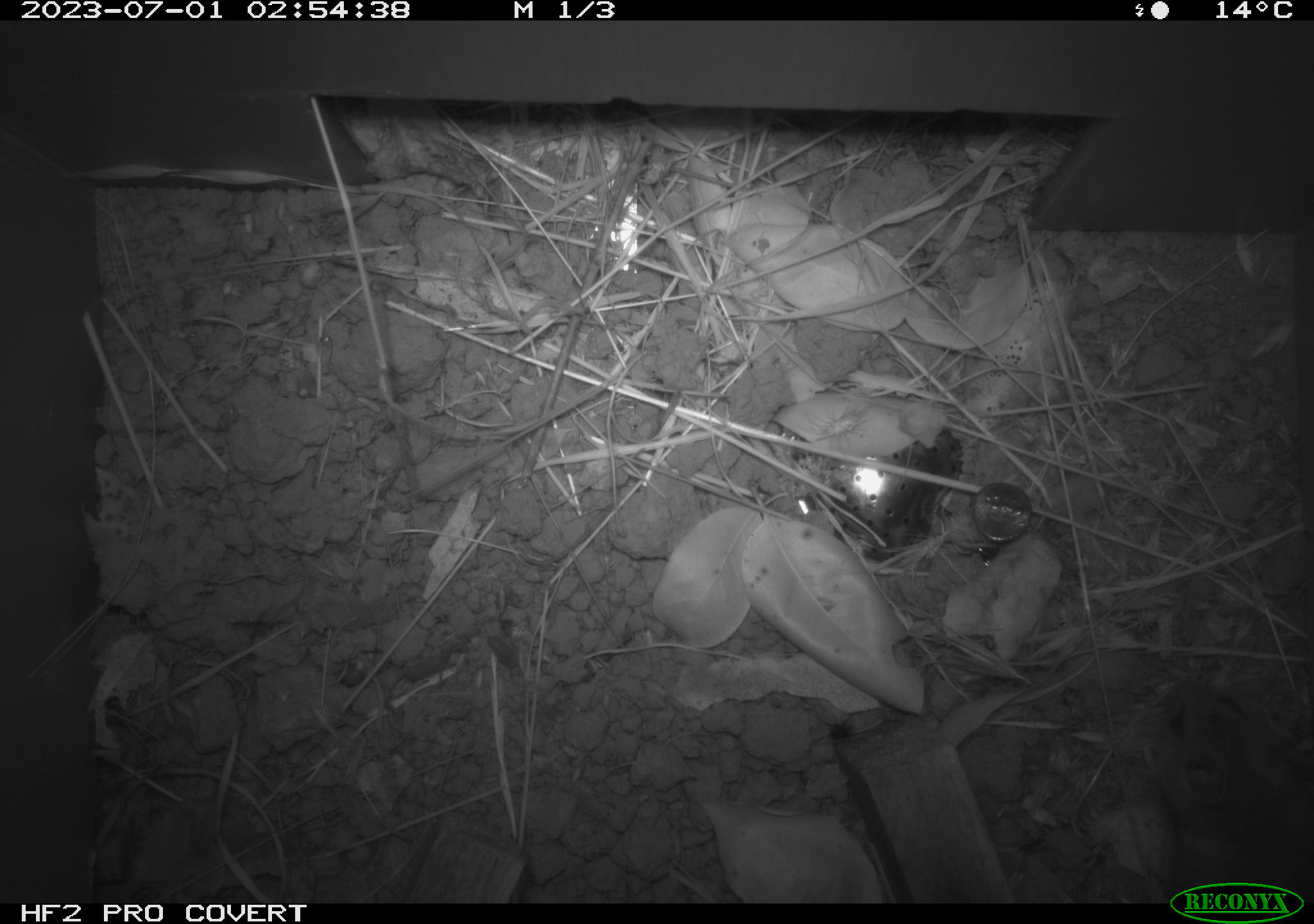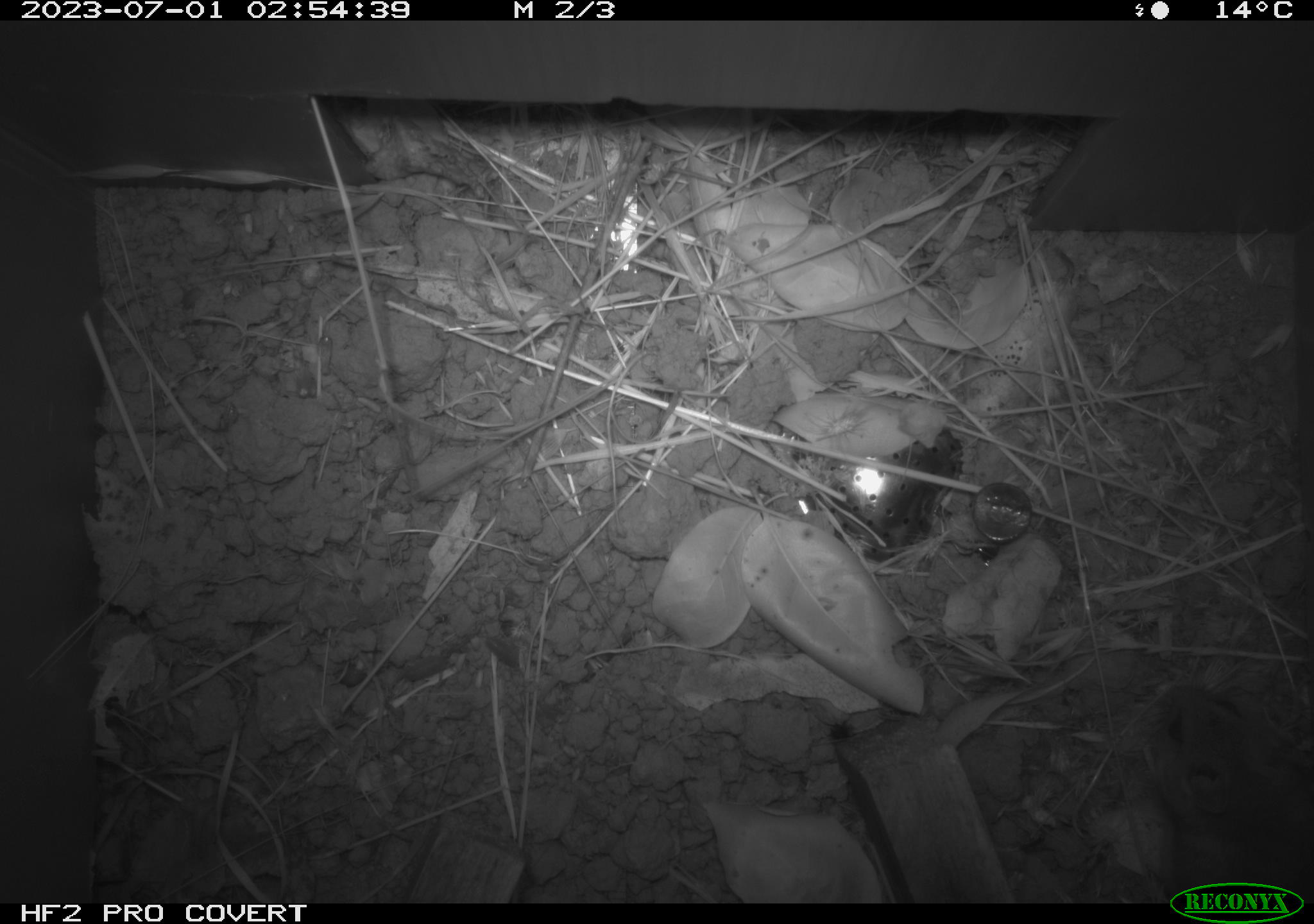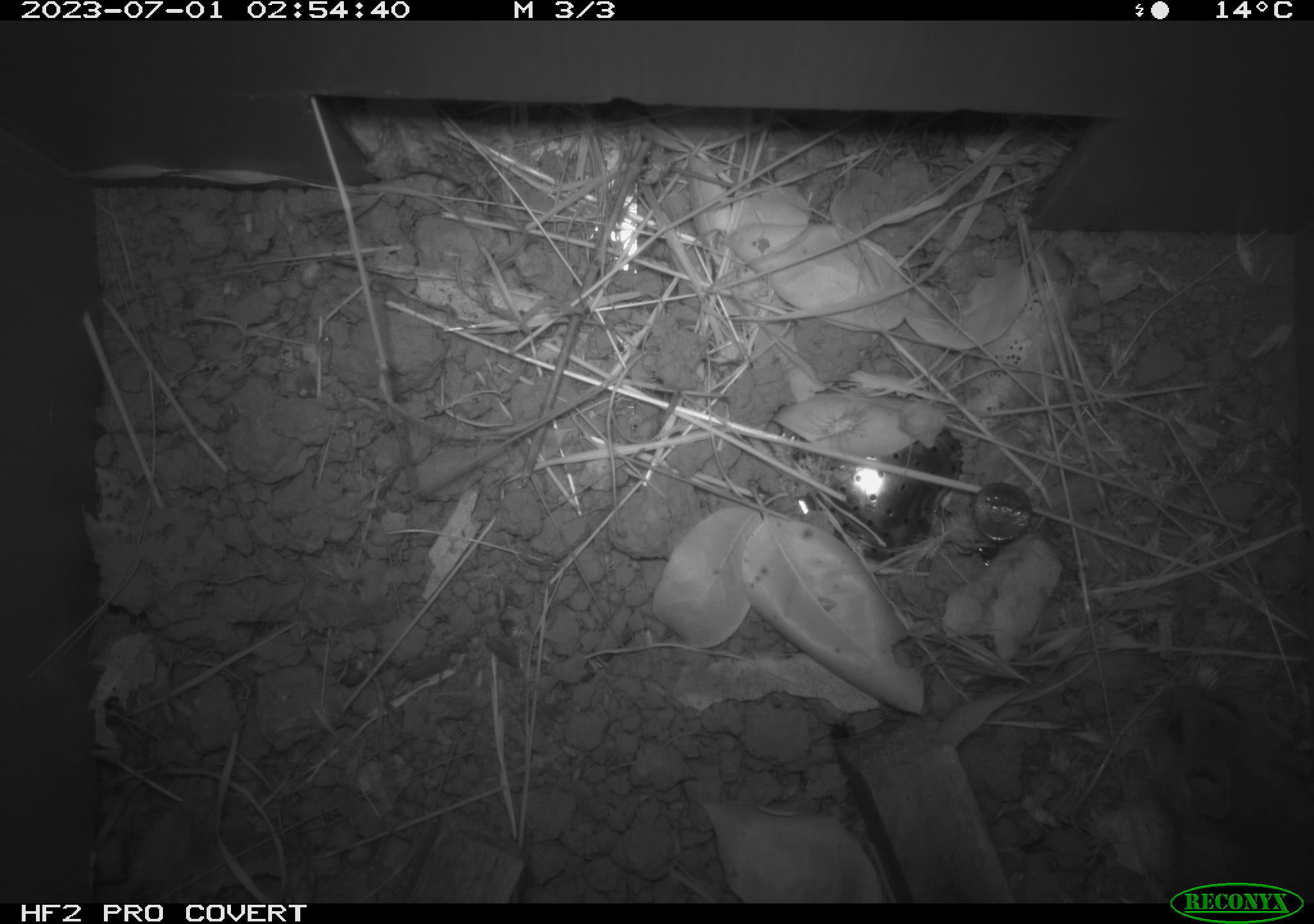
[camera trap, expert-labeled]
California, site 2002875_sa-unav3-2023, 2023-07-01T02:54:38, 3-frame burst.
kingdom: Animalia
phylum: Chordata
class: Mammalia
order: Rodentia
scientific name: Rodentia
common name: mouse species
Mouse species (Rodentia).